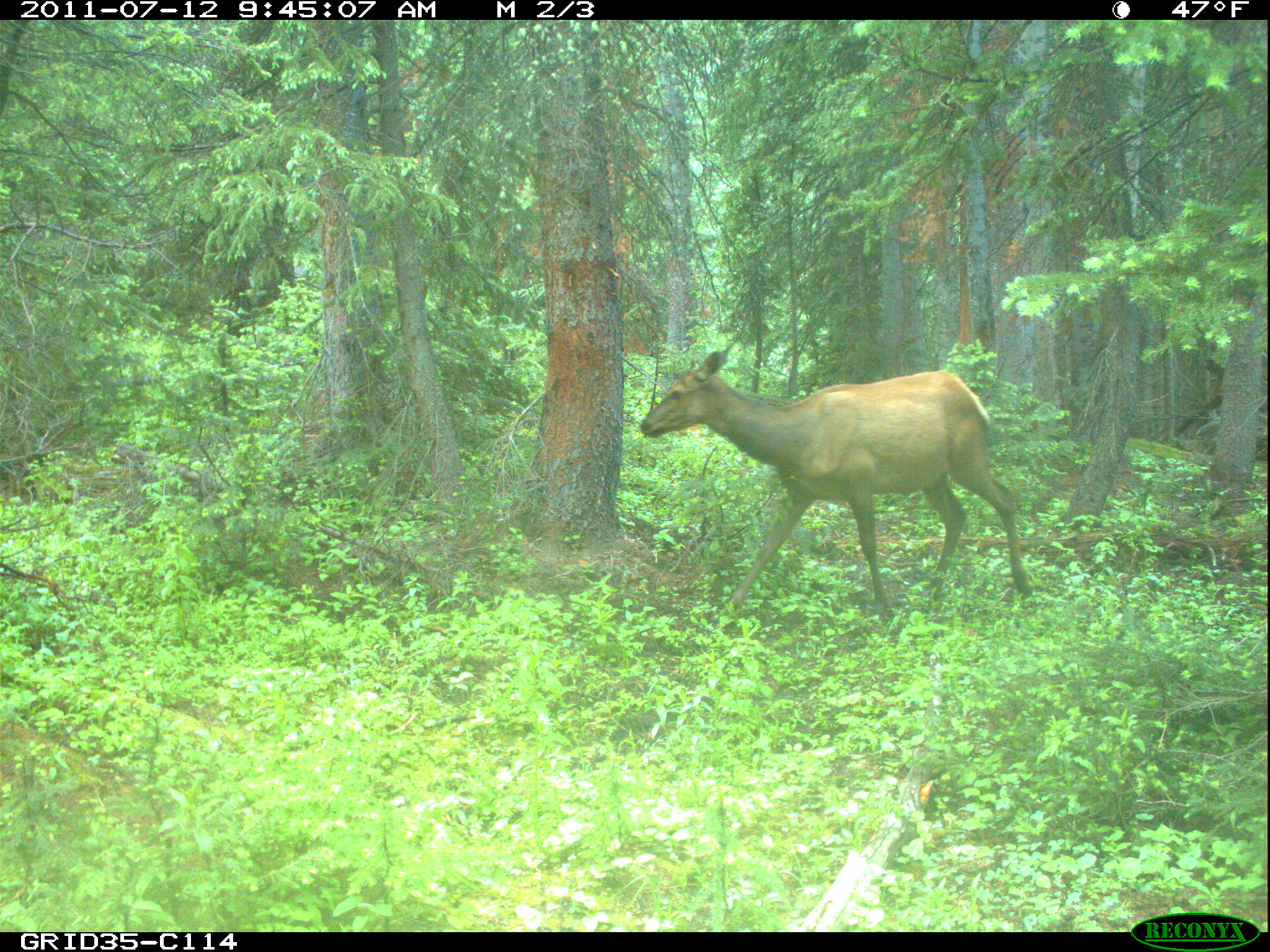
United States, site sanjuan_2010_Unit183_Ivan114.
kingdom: Animalia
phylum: Chordata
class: Mammalia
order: Artiodactyla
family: Cervidae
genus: Cervus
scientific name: Cervus elaphus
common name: red deer